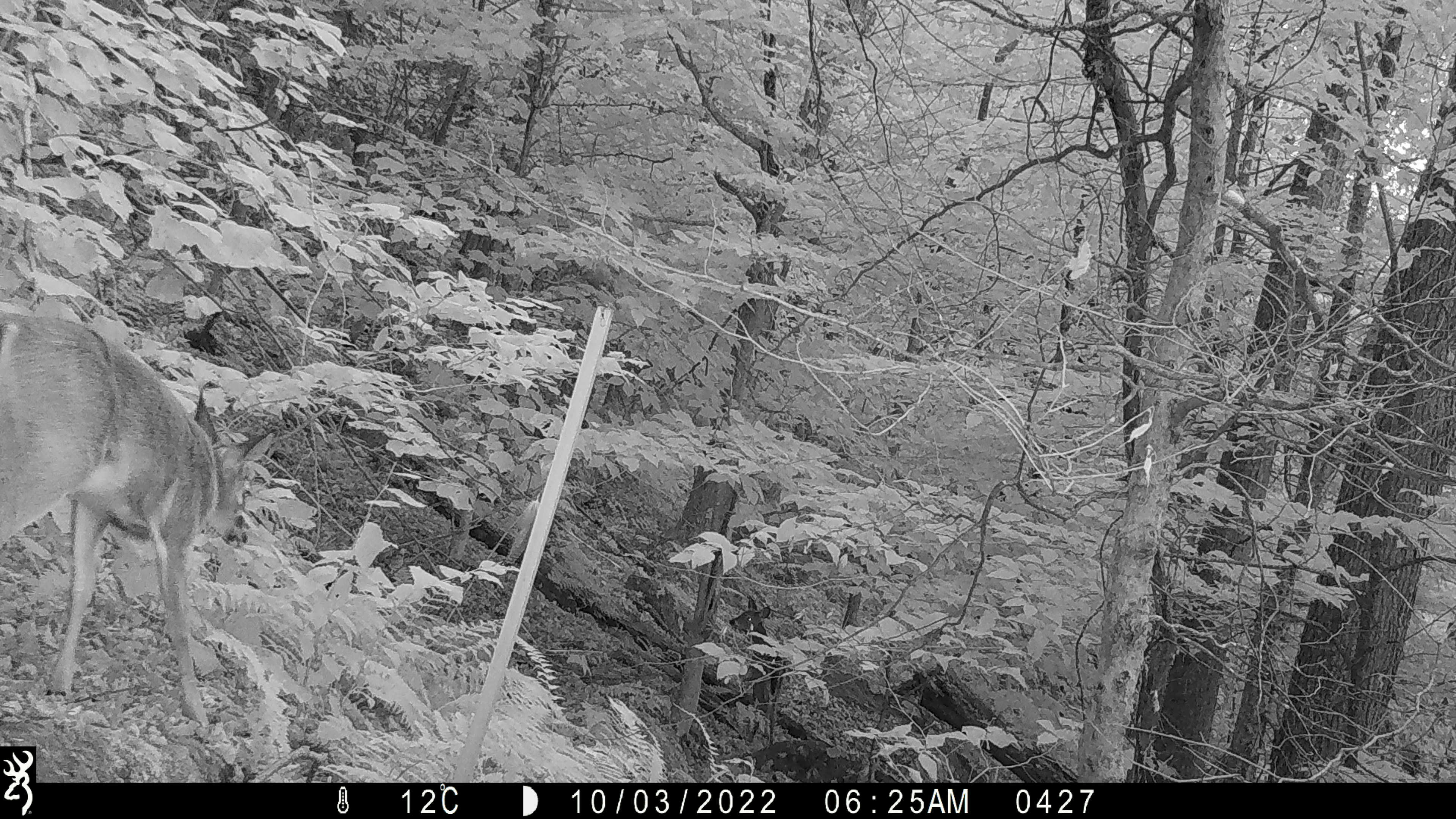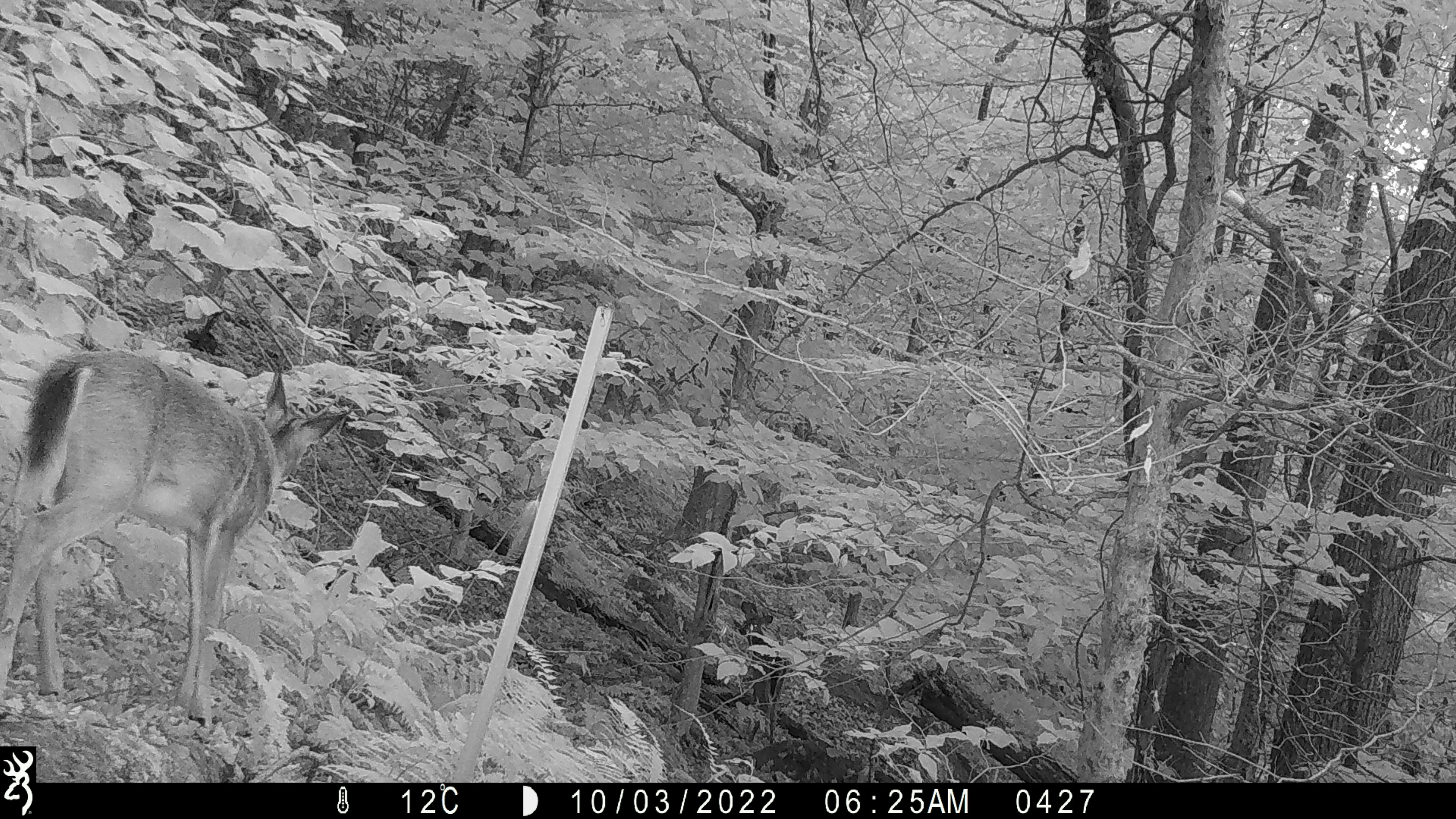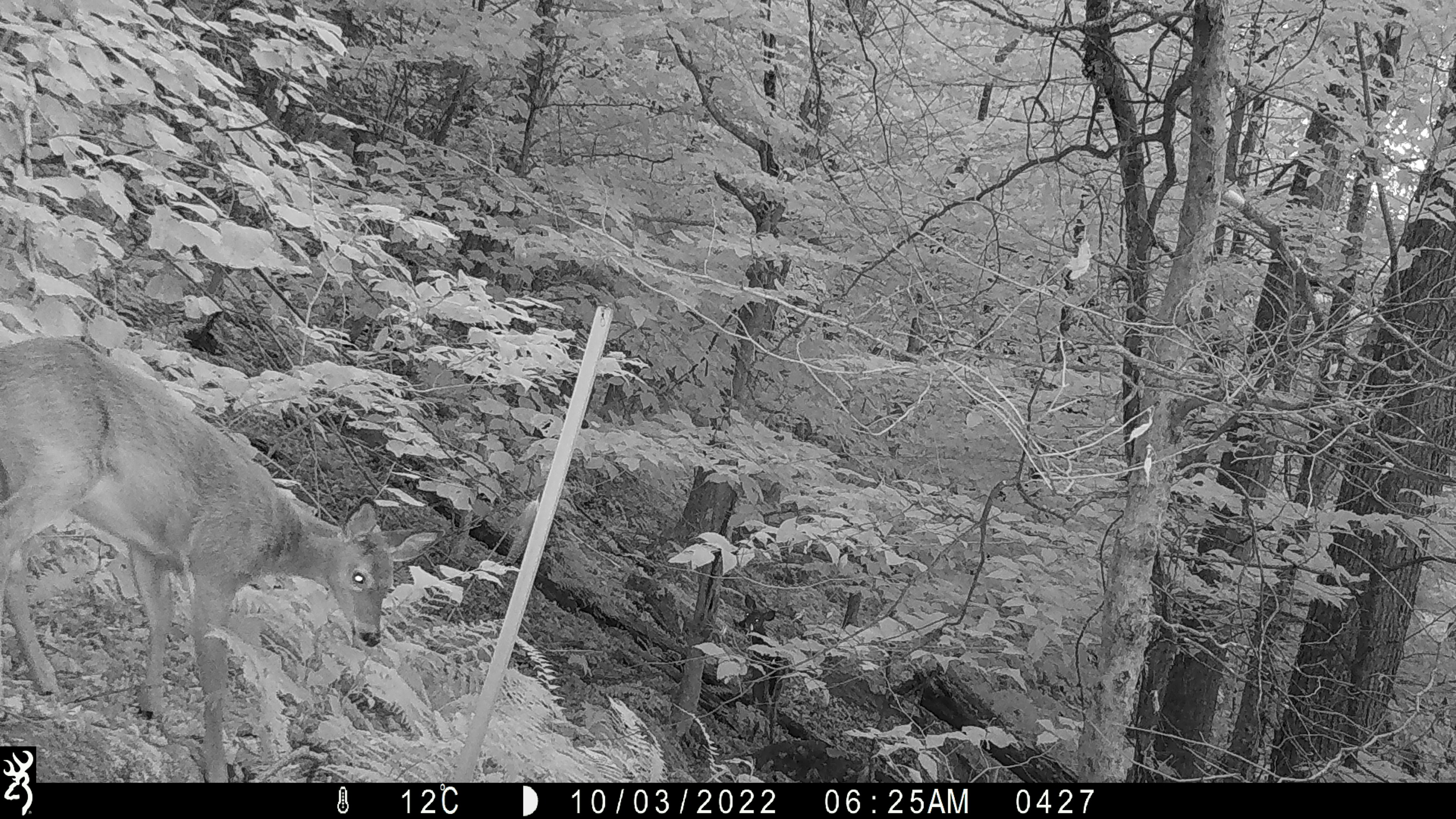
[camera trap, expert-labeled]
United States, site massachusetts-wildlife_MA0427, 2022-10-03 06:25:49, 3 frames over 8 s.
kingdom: Animalia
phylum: Chordata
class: Mammalia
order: Artiodactyla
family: Cervidae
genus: Odocoileus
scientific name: Odocoileus virginianus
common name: white-tailed deer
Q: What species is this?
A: White-tailed deer (Odocoileus virginianus).